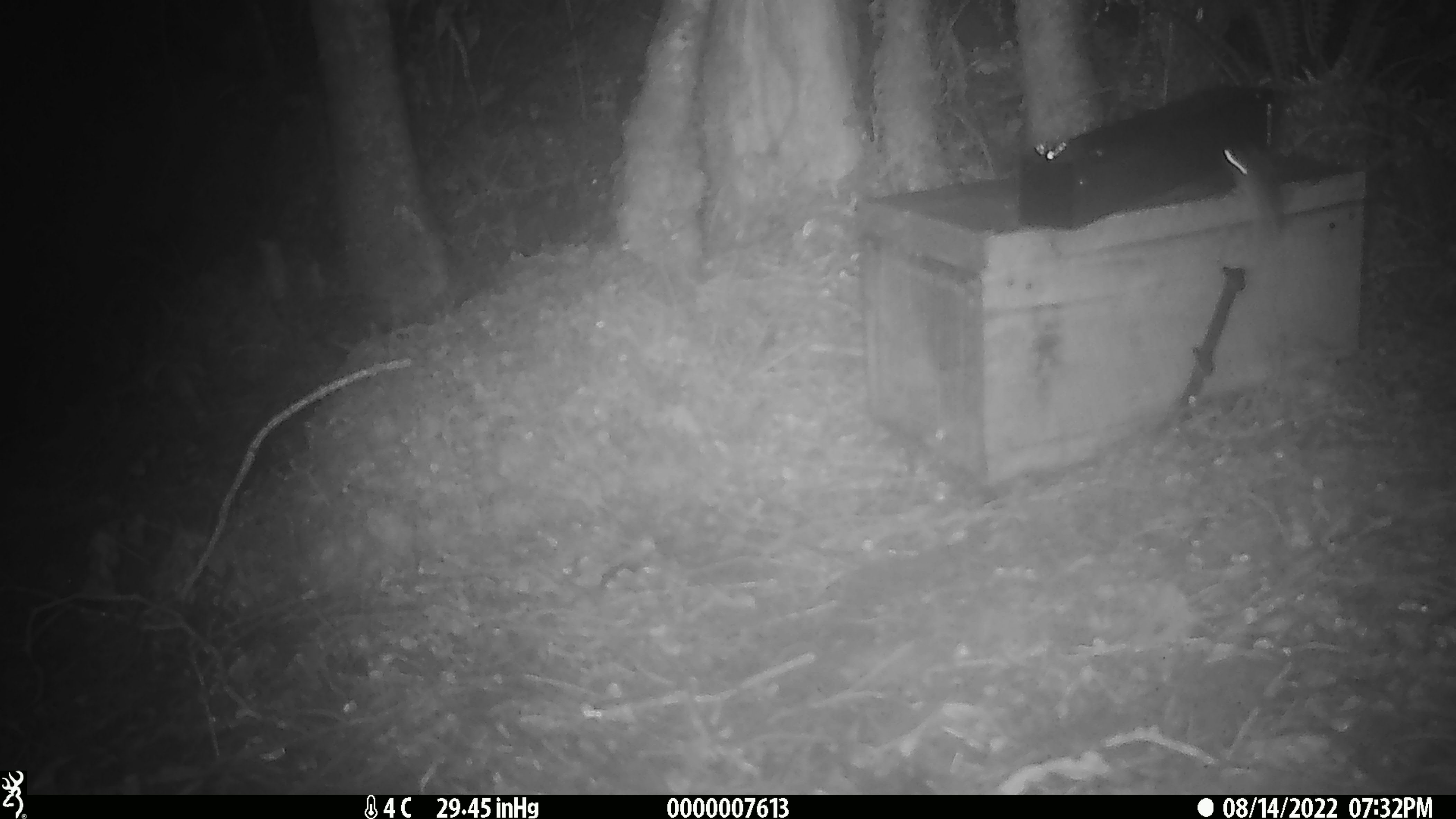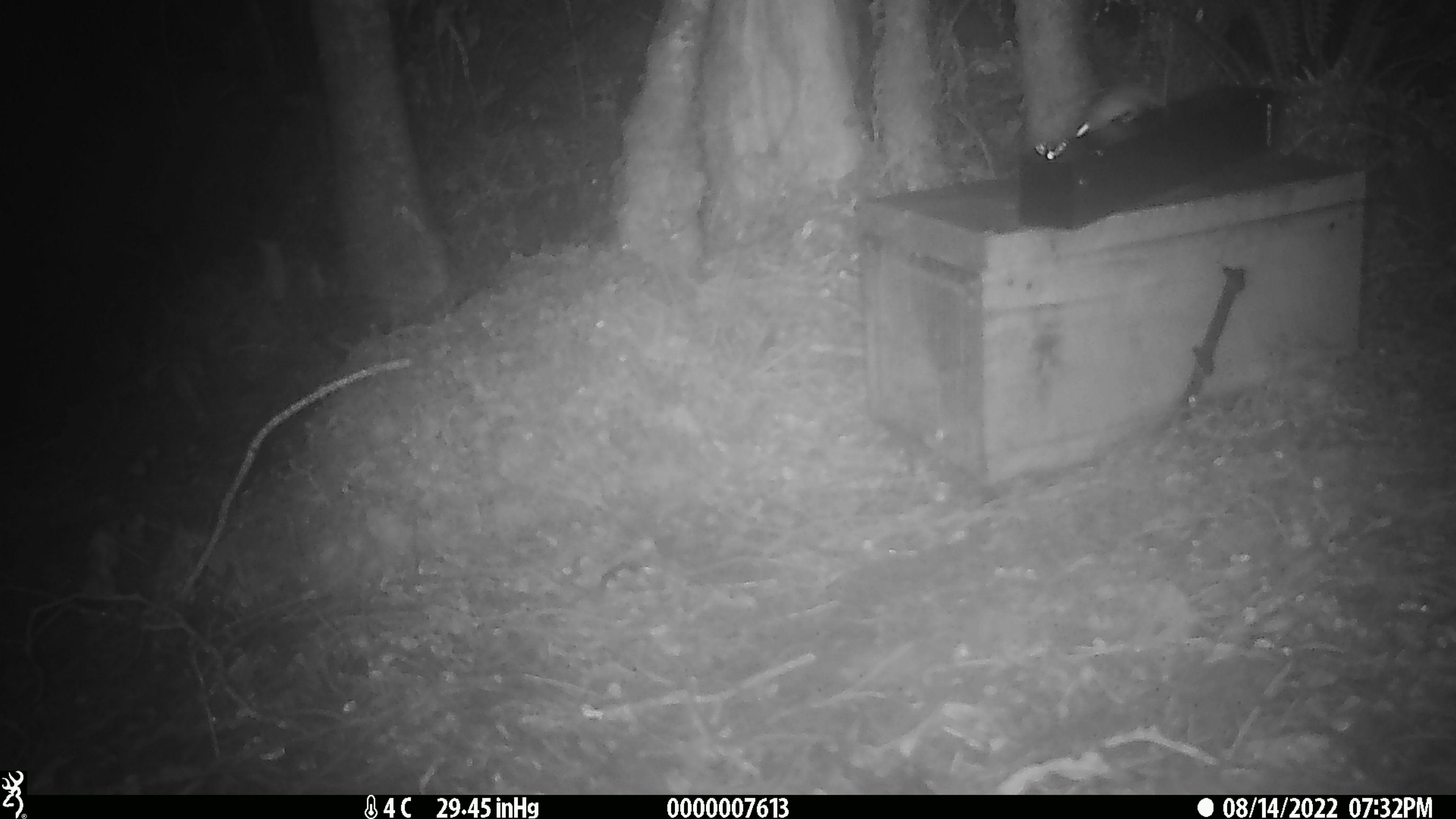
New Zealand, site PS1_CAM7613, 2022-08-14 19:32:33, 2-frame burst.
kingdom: Animalia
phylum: Chordata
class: Mammalia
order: Rodentia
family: Muridae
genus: Mus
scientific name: Mus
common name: mouse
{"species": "mouse (Mus)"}